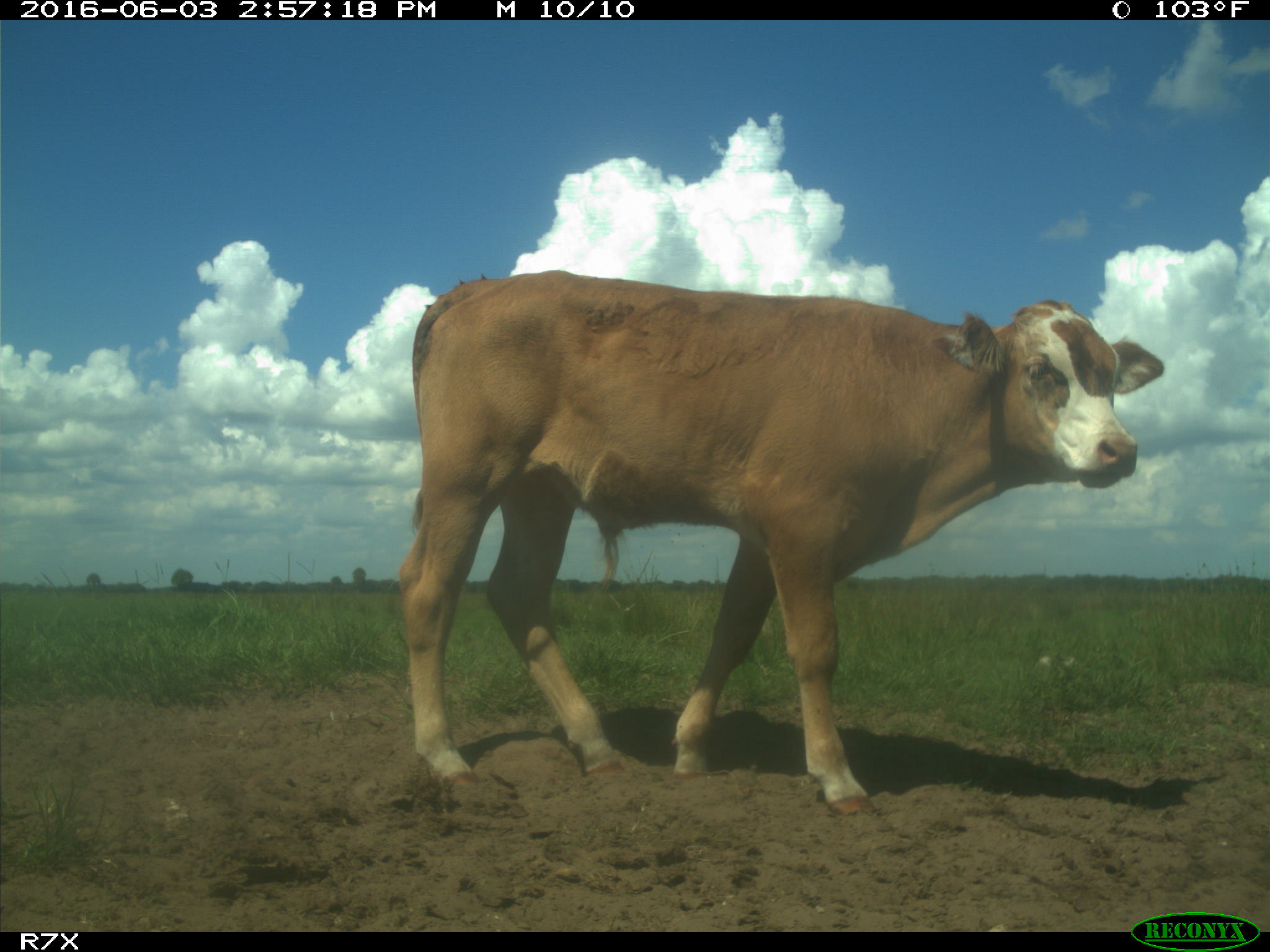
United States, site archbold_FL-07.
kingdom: Animalia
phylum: Chordata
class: Mammalia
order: Artiodactyla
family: Bovidae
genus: Bos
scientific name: Bos taurus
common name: domestic cow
Bos taurus (domestic cow).